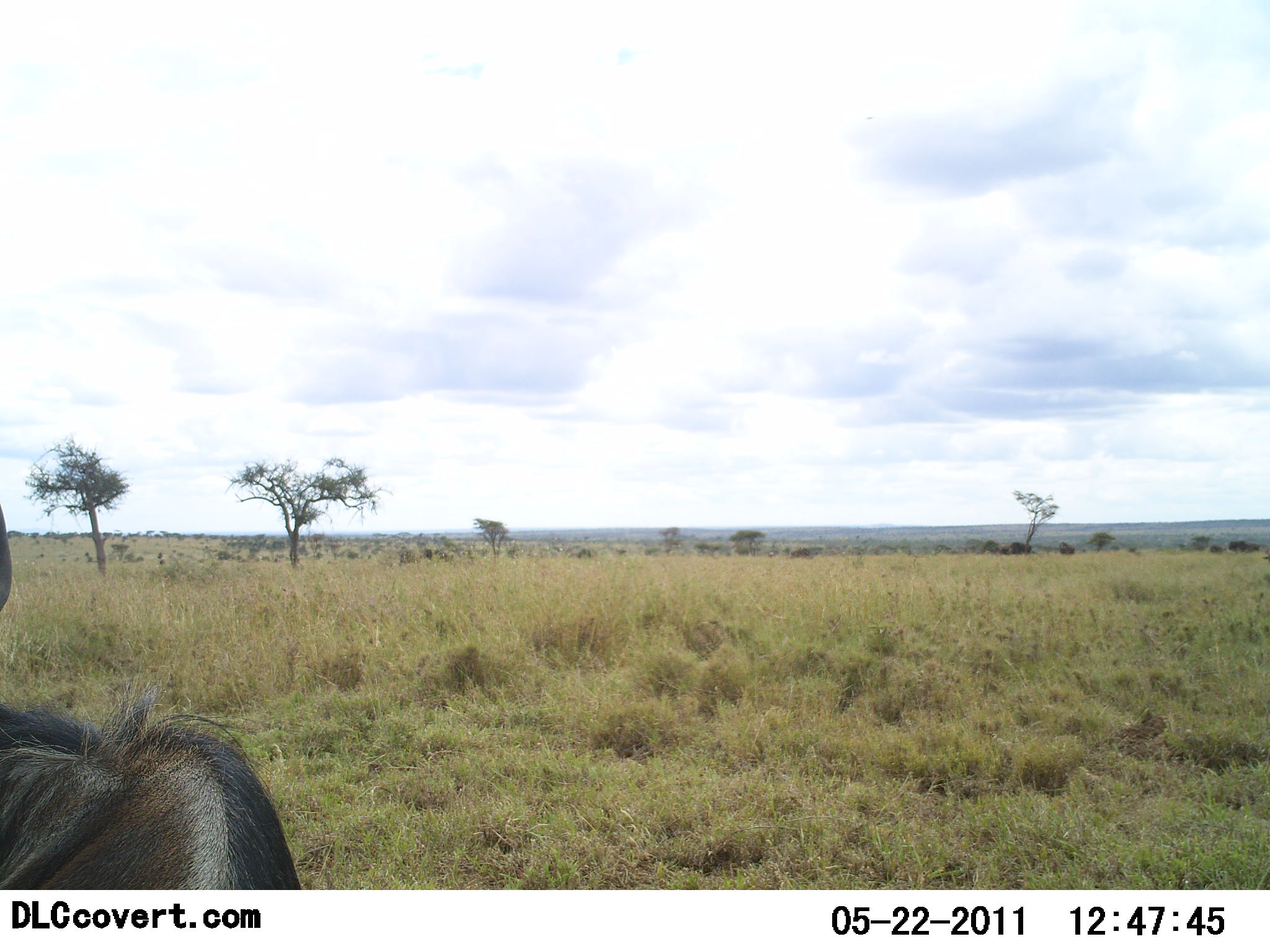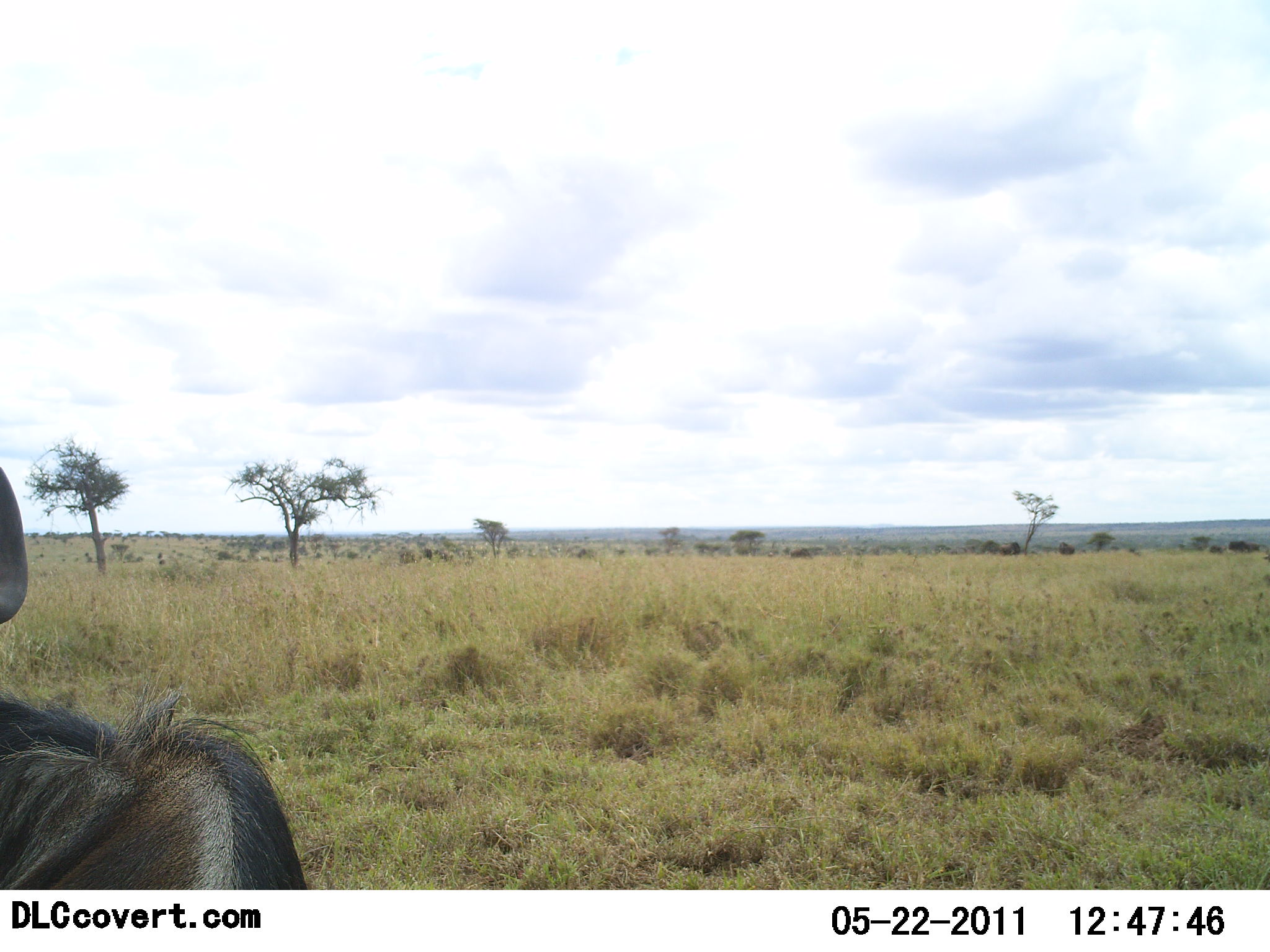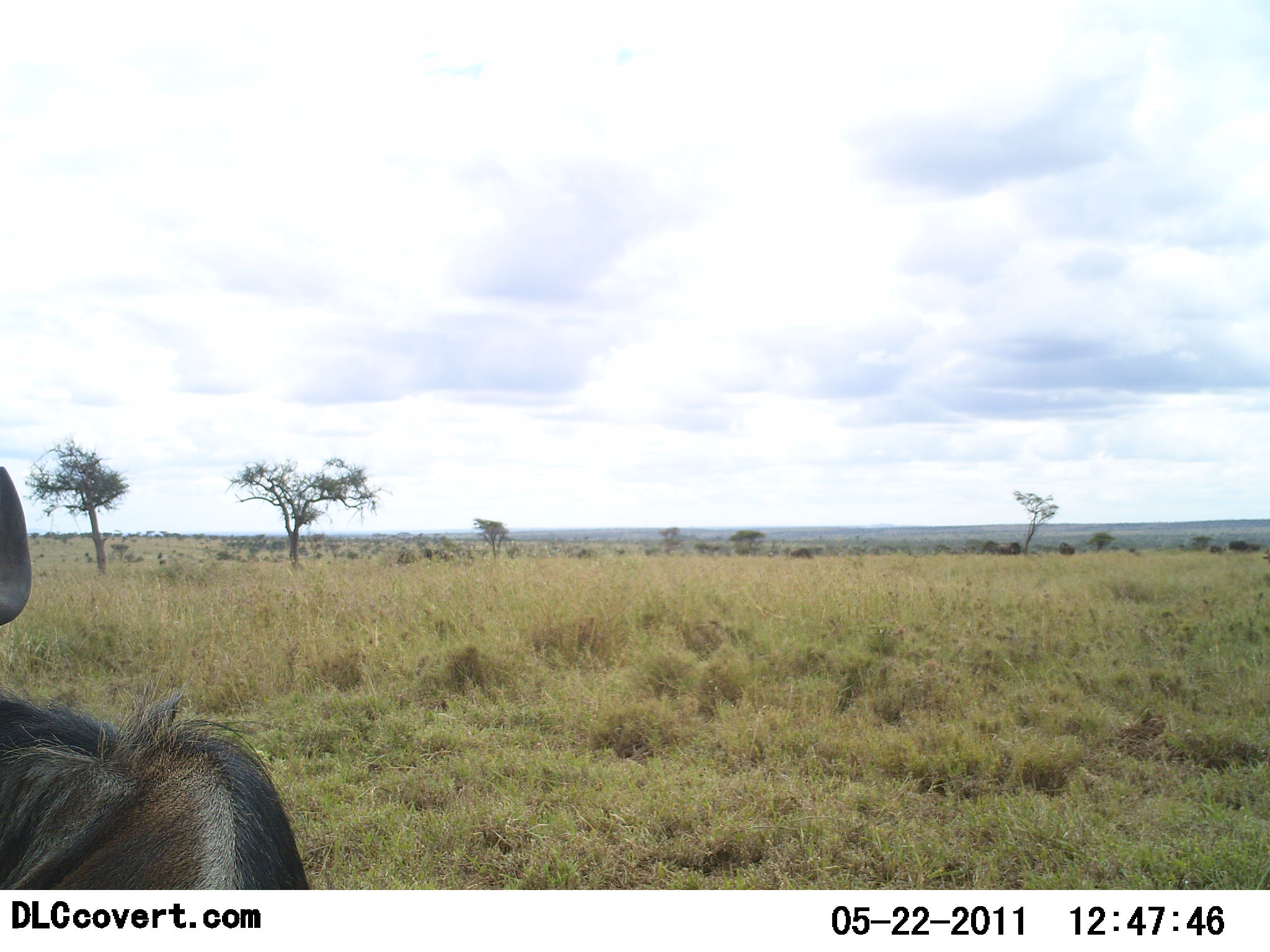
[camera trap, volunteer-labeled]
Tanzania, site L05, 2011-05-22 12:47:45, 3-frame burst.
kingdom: Animalia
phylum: Chordata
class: Mammalia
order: Artiodactyla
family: Bovidae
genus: Connochaetes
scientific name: Connochaetes taurinus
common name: blue wildebeest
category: wildebeest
Wildebeest (blue wildebeest) (Connochaetes taurinus), count 1. Behavior (volunteer vote fractions): standing 64%, resting 27%, moving 0%, interacting 0%. Young present (vote fraction): 0%. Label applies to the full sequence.